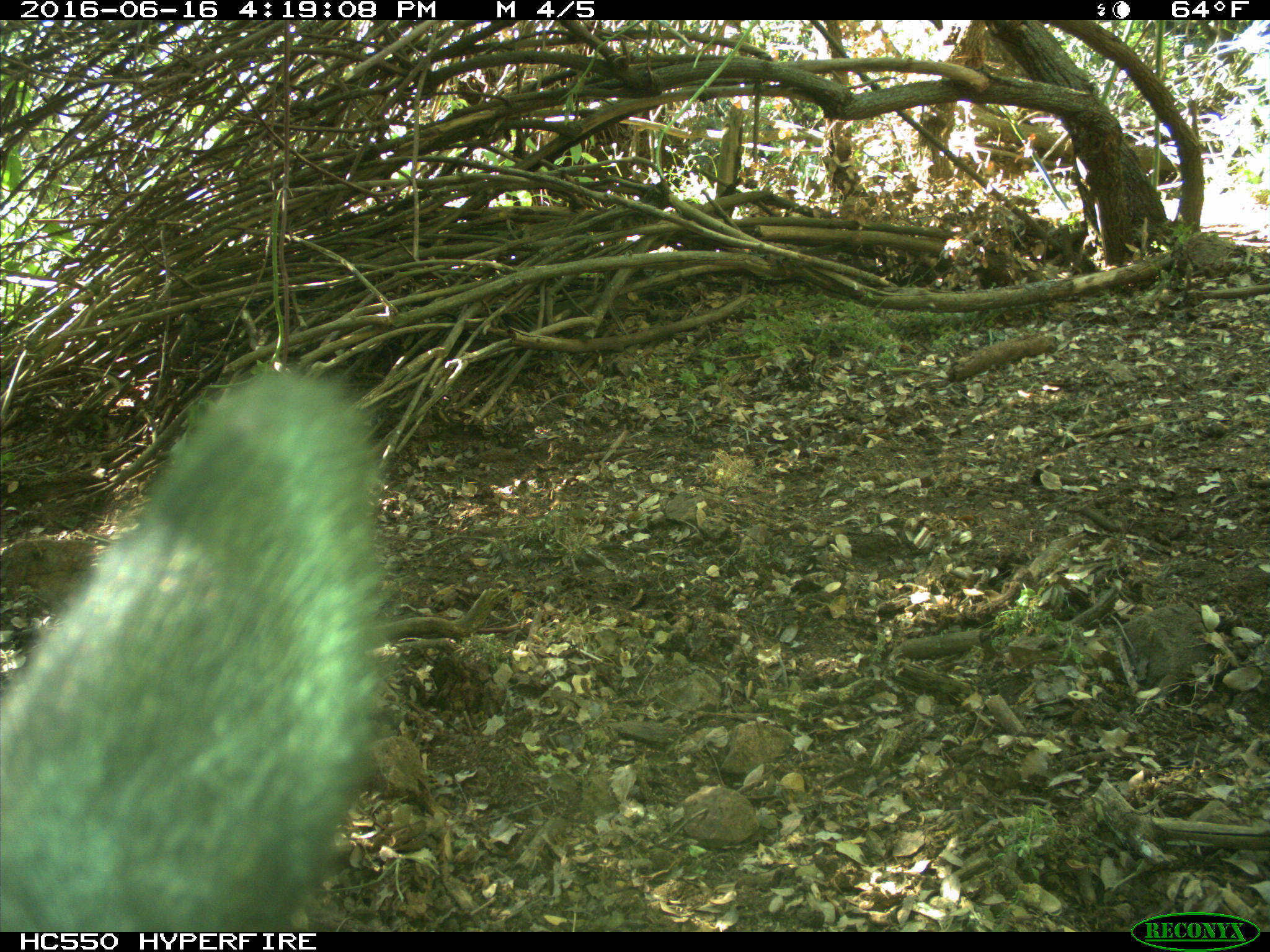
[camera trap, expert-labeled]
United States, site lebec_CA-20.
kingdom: Animalia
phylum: Chordata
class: Mammalia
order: Artiodactyla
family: Bovidae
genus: Bos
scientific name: Bos taurus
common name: domestic cow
Bos taurus (domestic cow).